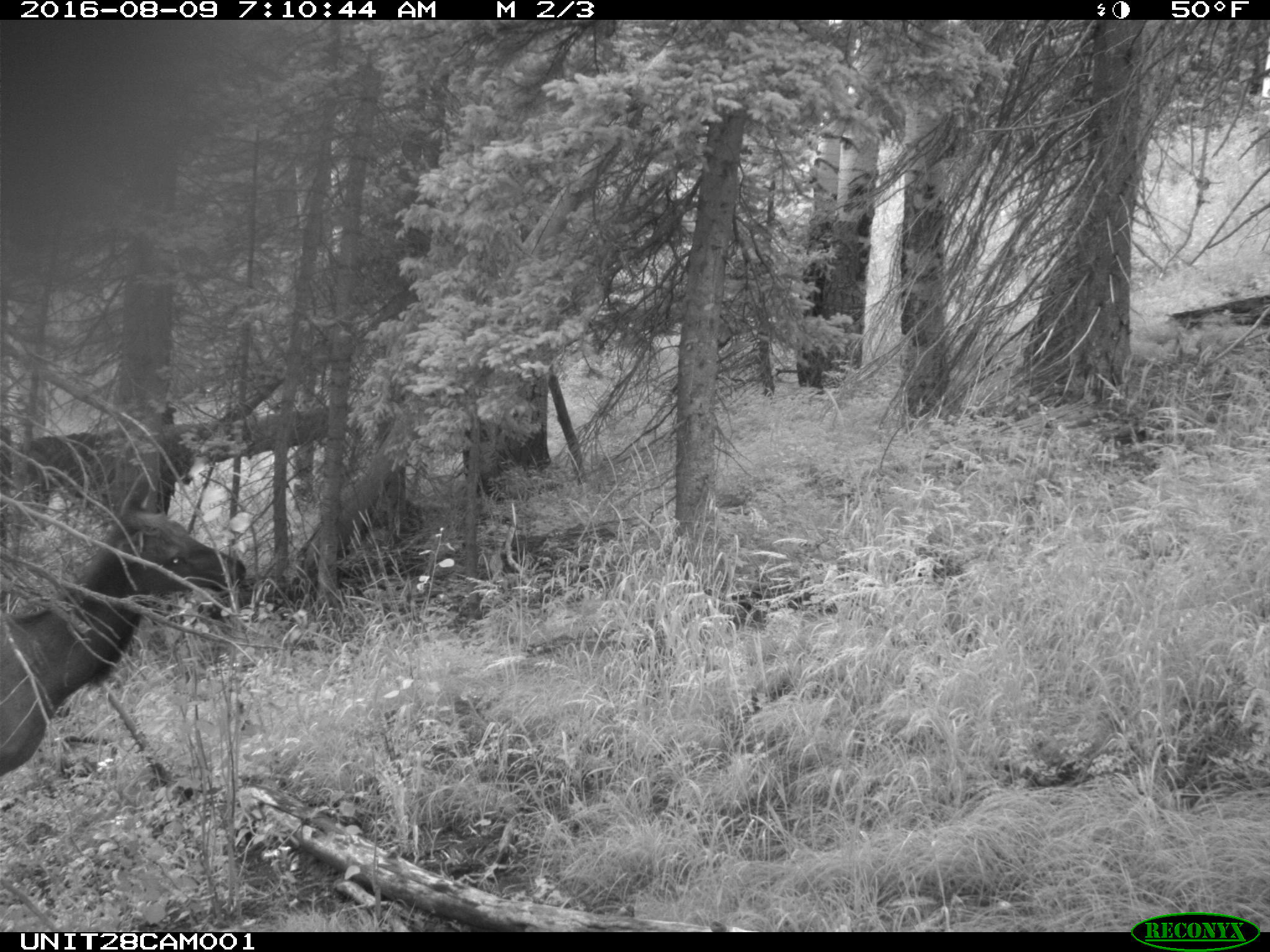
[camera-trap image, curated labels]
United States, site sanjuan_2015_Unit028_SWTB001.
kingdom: Animalia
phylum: Chordata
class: Mammalia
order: Artiodactyla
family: Cervidae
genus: Cervus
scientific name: Cervus elaphus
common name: red deer